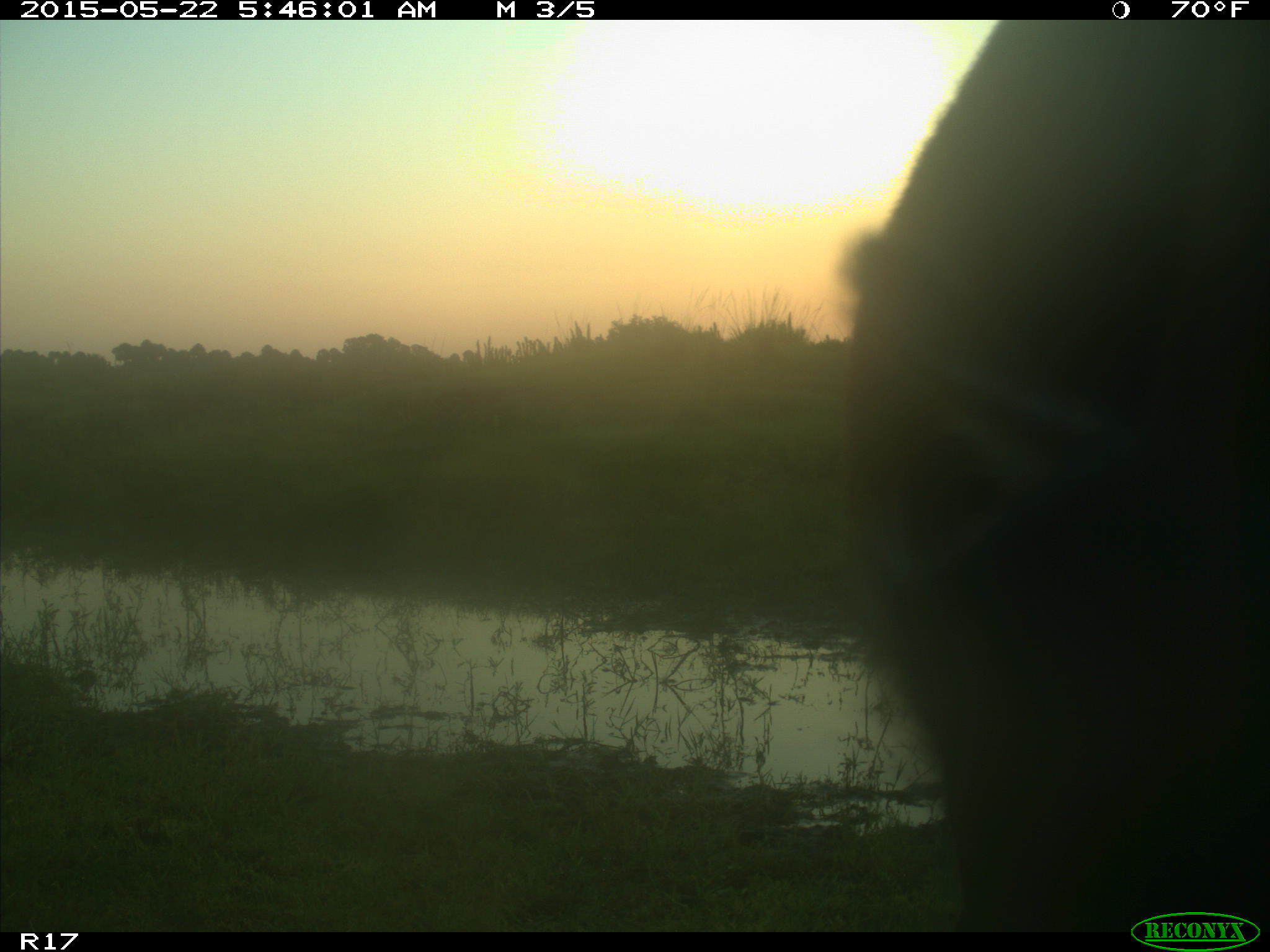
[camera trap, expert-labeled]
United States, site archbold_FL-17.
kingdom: Animalia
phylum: Chordata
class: Mammalia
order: Artiodactyla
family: Bovidae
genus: Bos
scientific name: Bos taurus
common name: domestic cow